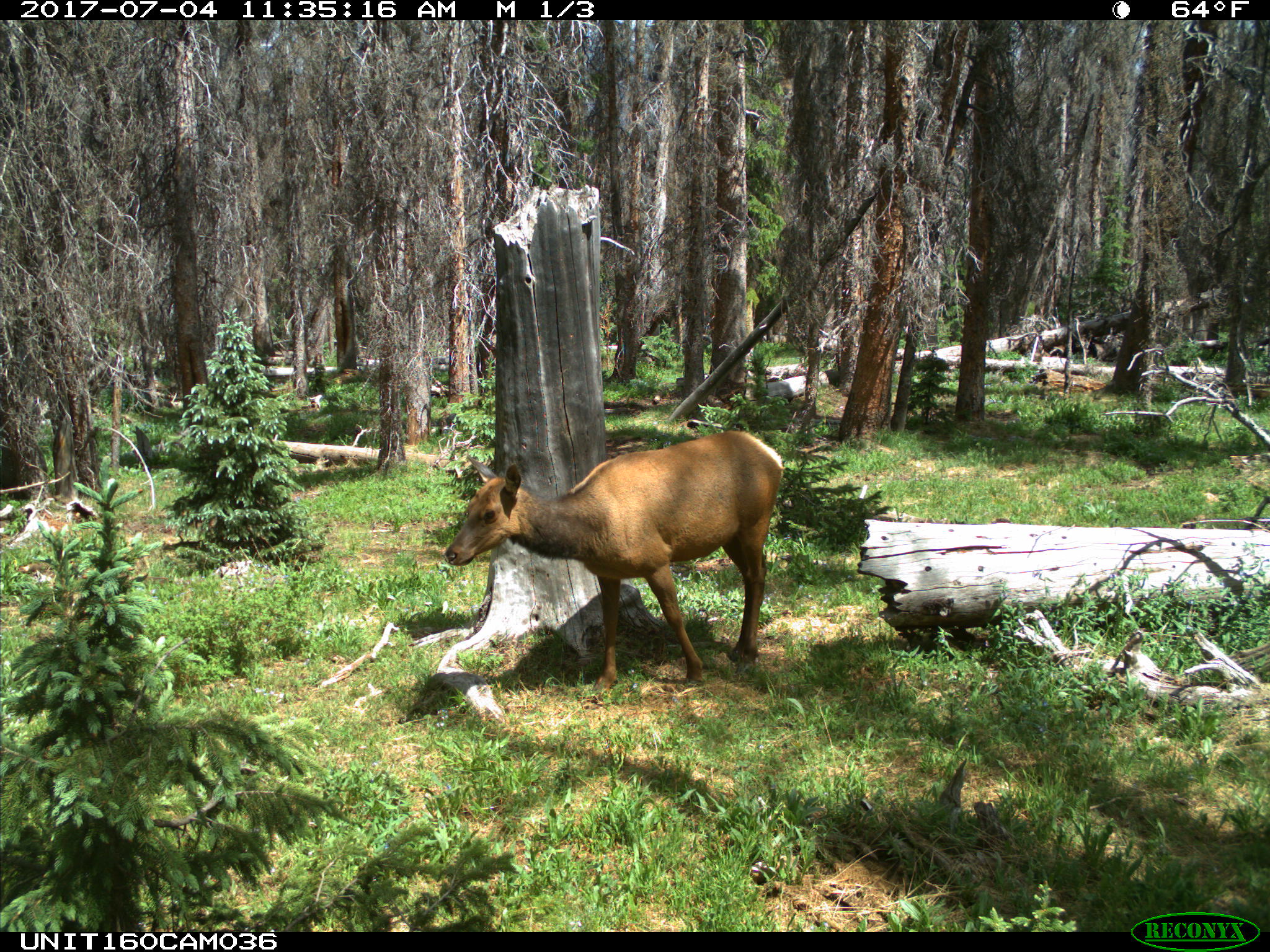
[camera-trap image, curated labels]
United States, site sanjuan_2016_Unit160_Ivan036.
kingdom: Animalia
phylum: Chordata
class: Mammalia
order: Artiodactyla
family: Cervidae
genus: Cervus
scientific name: Cervus elaphus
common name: red deer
Cervus elaphus (red deer).